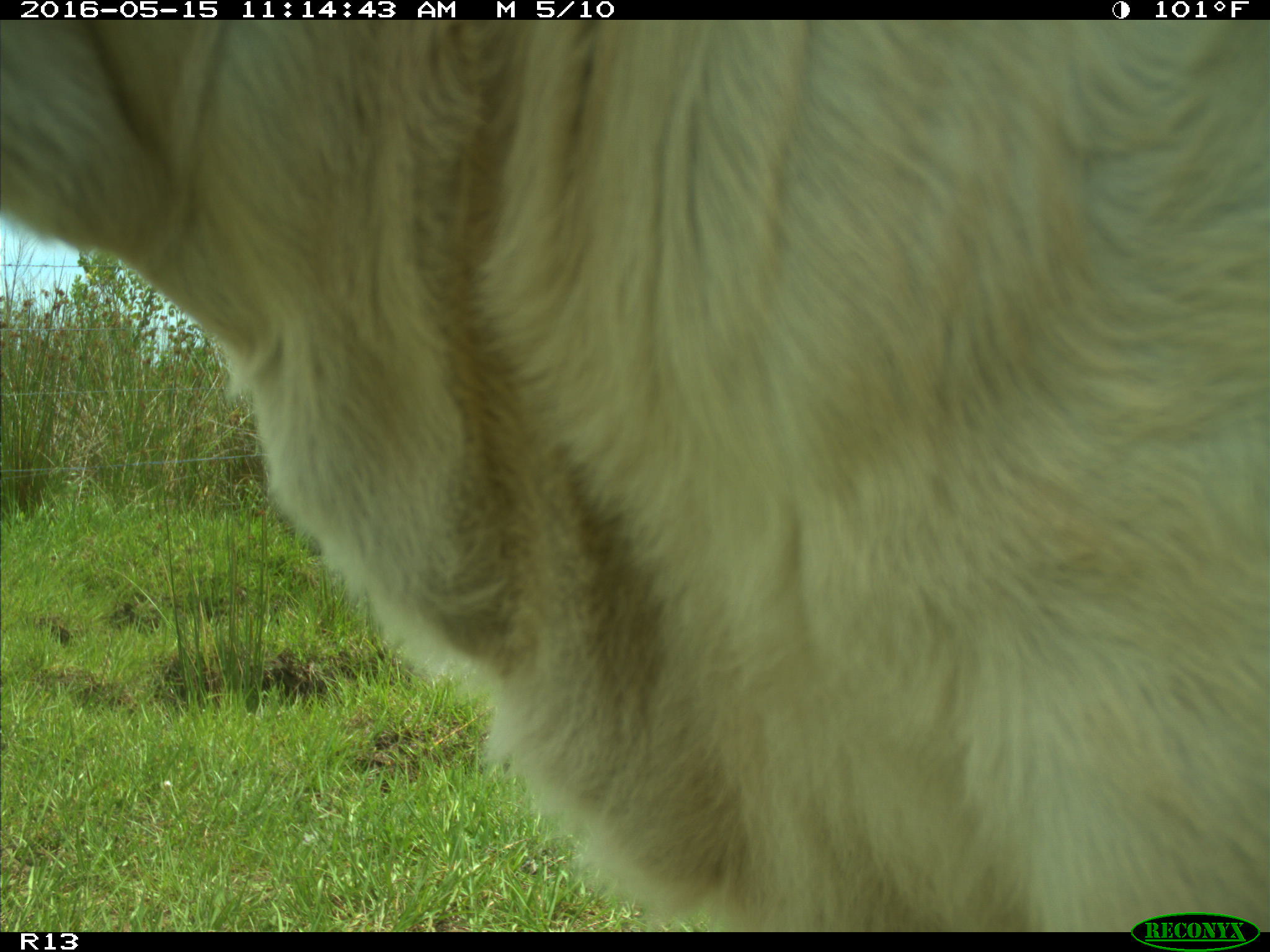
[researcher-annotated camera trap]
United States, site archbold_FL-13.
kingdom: Animalia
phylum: Chordata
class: Mammalia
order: Artiodactyla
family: Bovidae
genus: Bos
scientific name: Bos taurus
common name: domestic cow